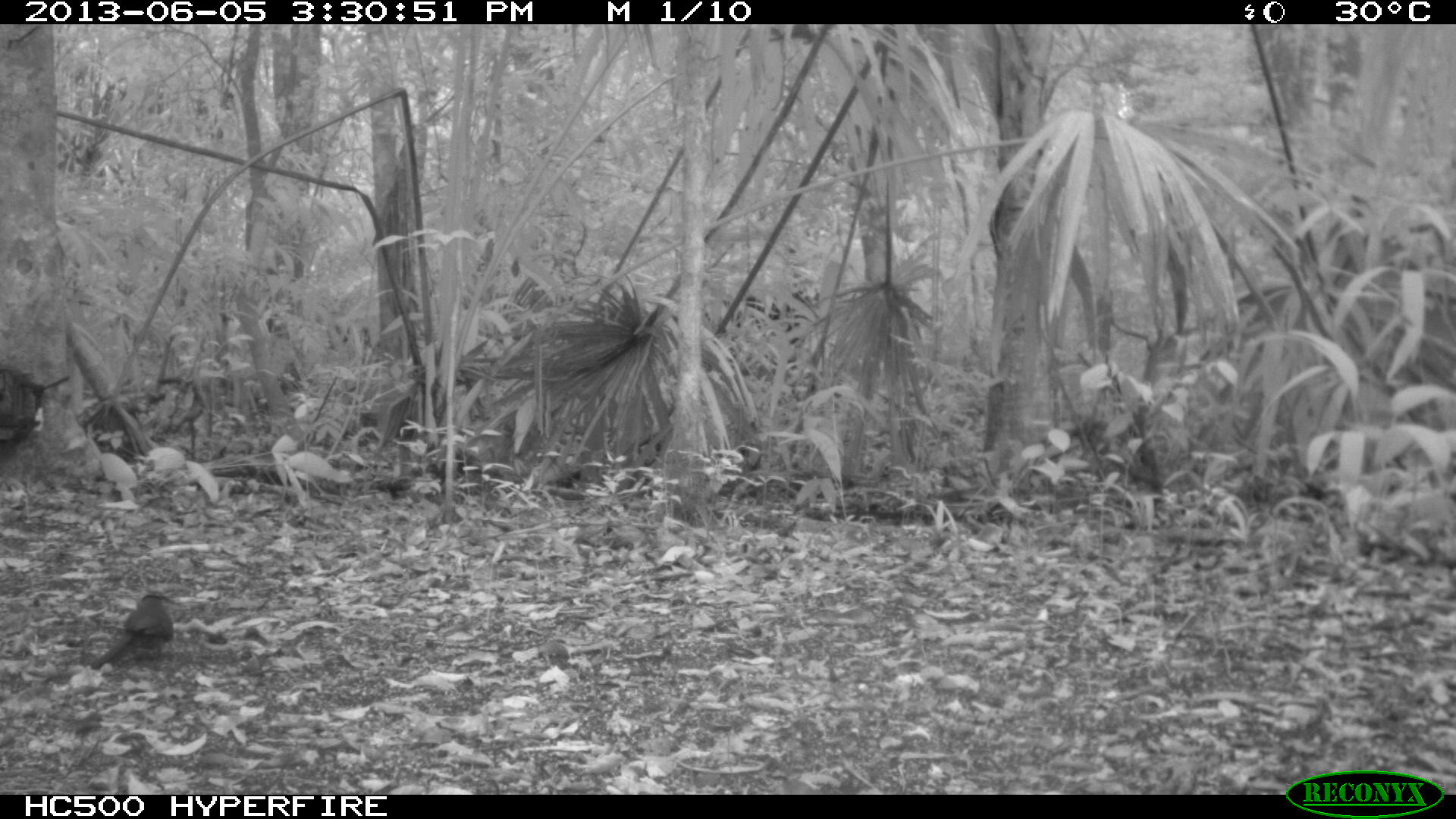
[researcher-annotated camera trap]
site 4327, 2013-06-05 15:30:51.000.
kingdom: Animalia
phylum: Chordata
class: Aves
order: Coraciiformes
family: Momotidae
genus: Momotus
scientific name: Momotus momota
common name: amazonian motmot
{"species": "Momotus momota (amazonian motmot)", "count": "1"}